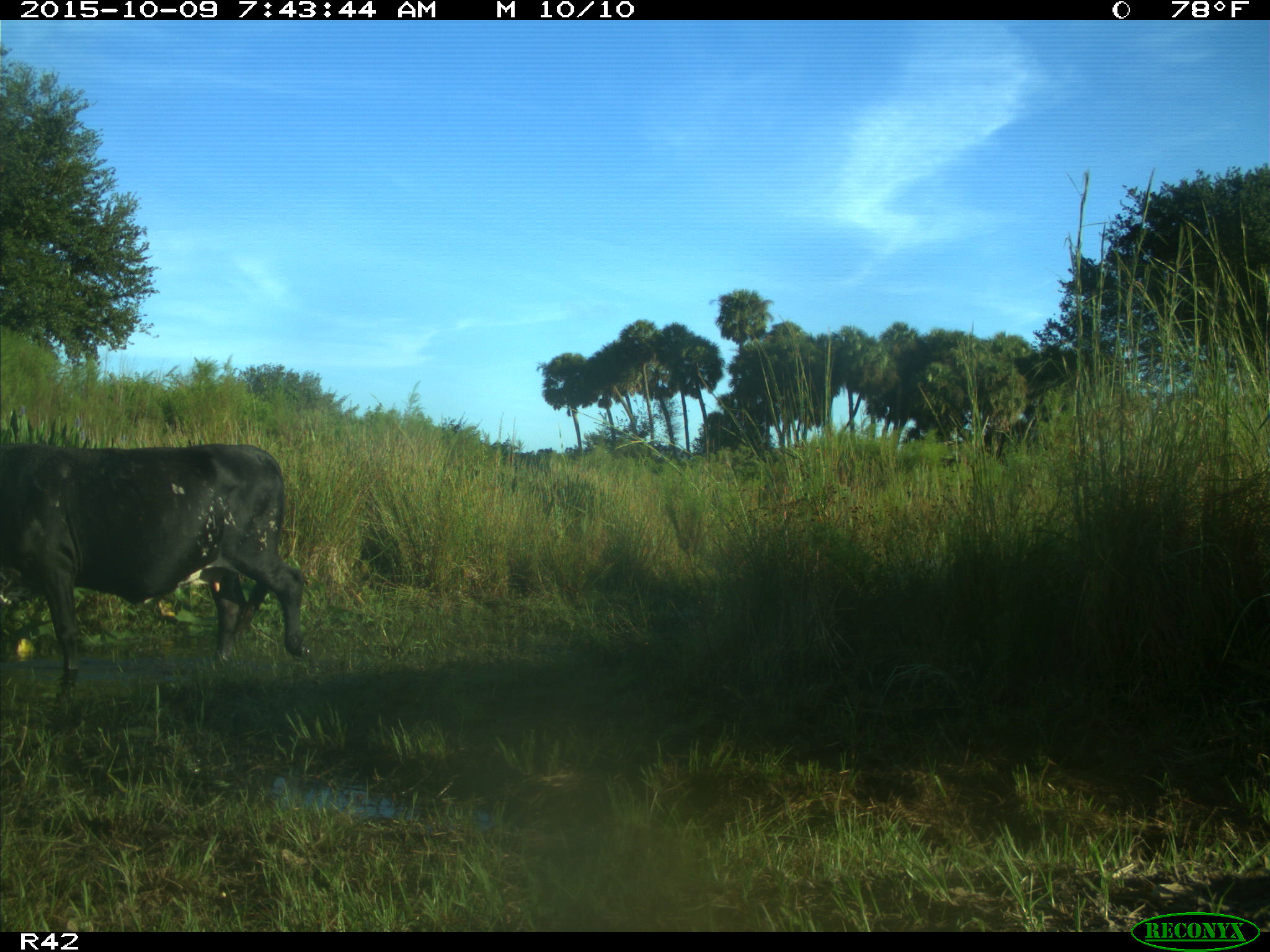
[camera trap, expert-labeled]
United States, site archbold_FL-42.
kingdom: Animalia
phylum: Chordata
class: Mammalia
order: Artiodactyla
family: Bovidae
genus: Bos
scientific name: Bos taurus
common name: domestic cow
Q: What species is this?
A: Bos taurus (domestic cow).